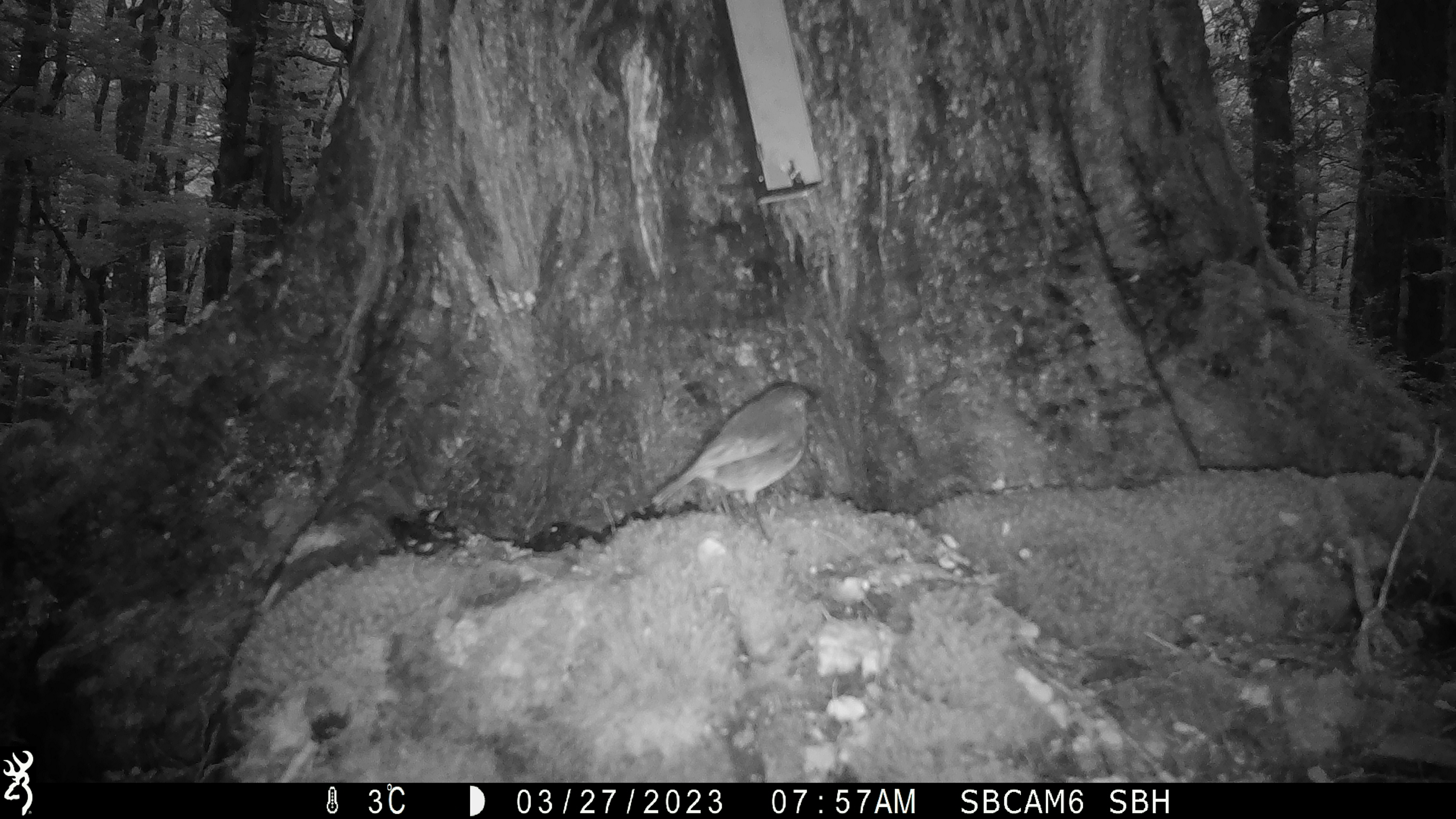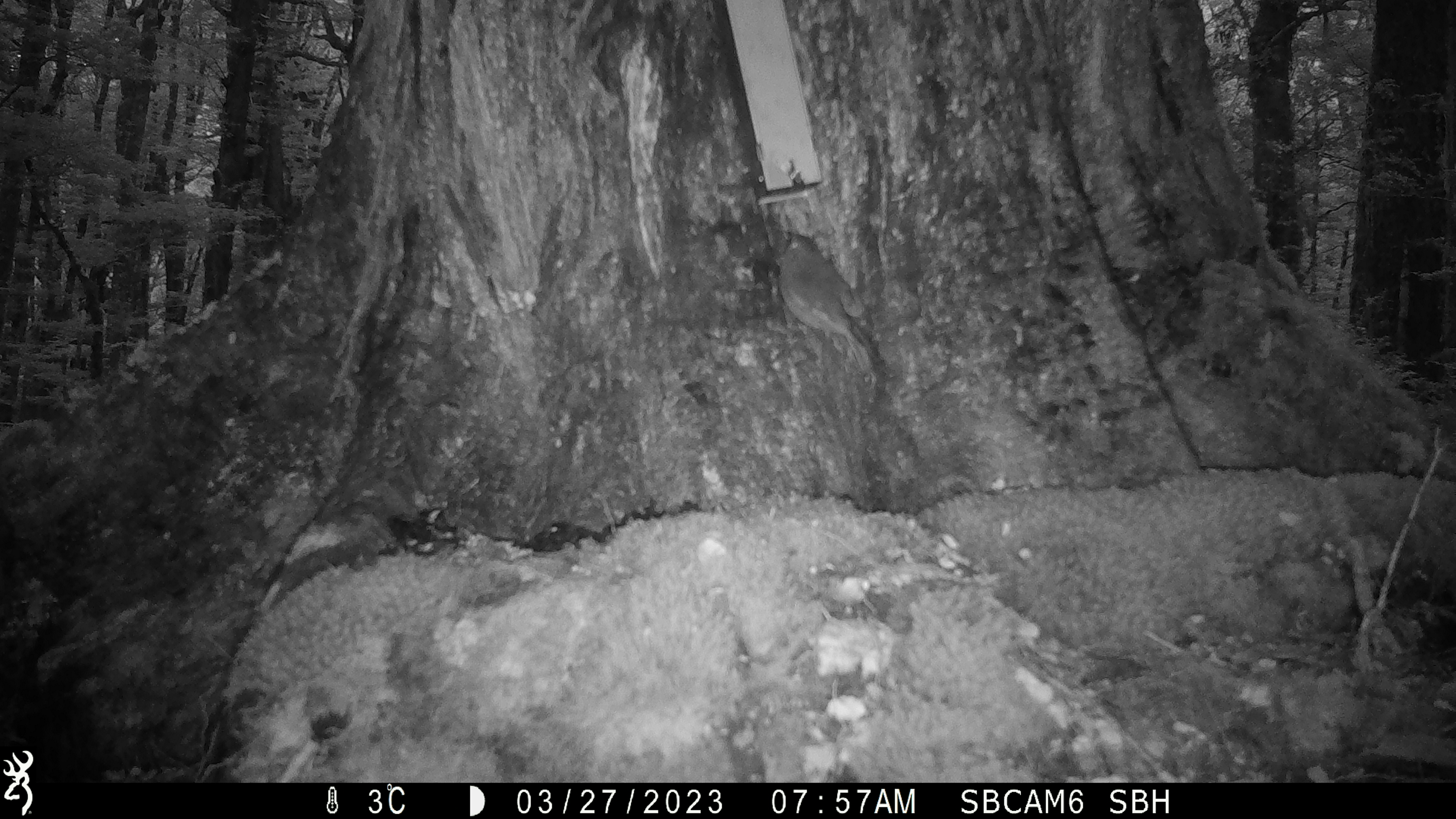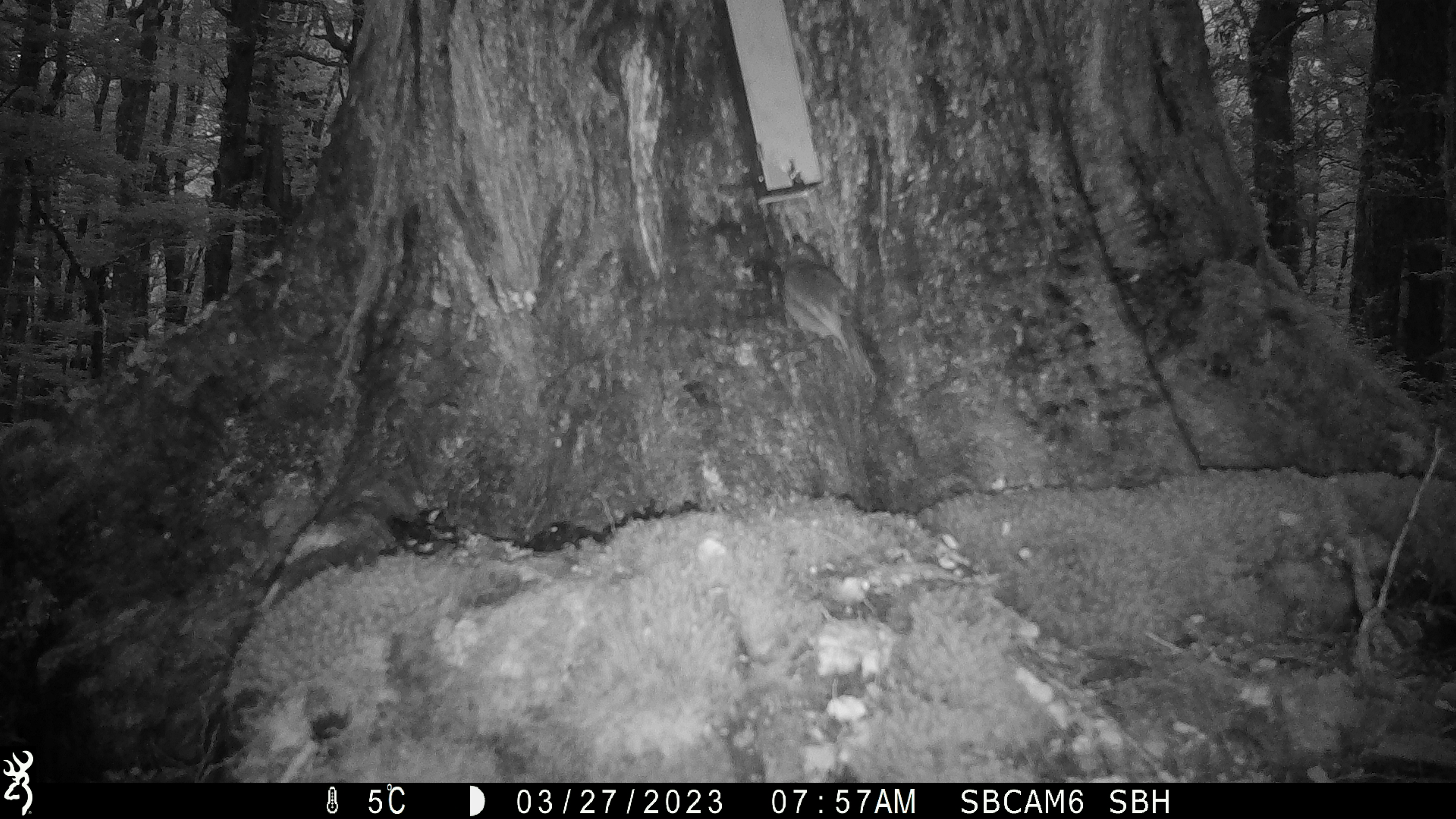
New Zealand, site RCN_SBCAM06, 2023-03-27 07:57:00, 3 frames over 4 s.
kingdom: Animalia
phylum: Chordata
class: Aves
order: Passeriformes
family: Petroicidae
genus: Petroica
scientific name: Petroica australis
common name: new zealand robin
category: robin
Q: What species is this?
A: Robin (new zealand robin) (Petroica australis).